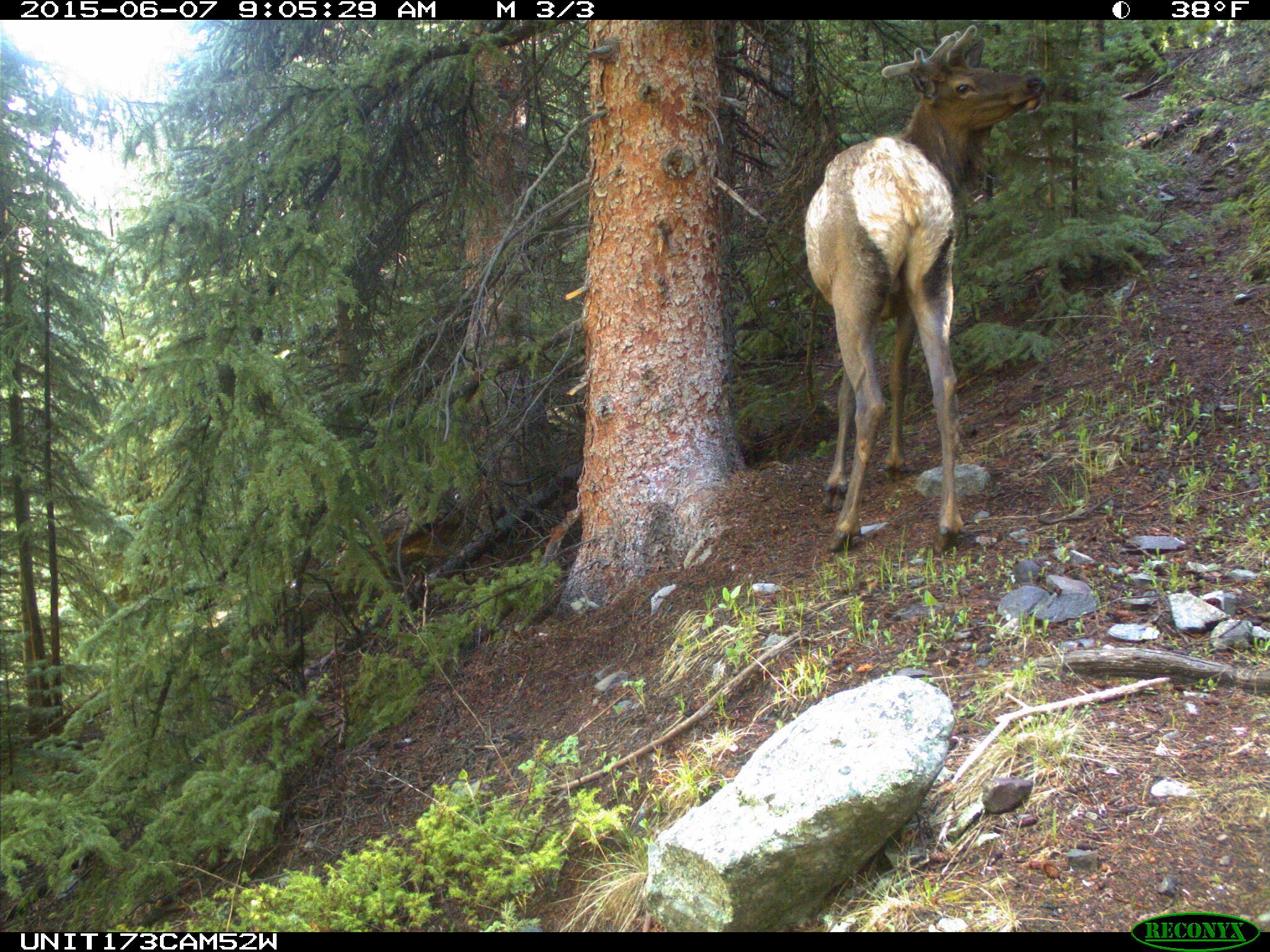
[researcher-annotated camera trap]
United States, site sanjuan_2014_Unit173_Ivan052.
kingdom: Animalia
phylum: Chordata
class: Mammalia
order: Artiodactyla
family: Cervidae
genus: Cervus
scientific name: Cervus elaphus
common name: red deer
Cervus elaphus (red deer).